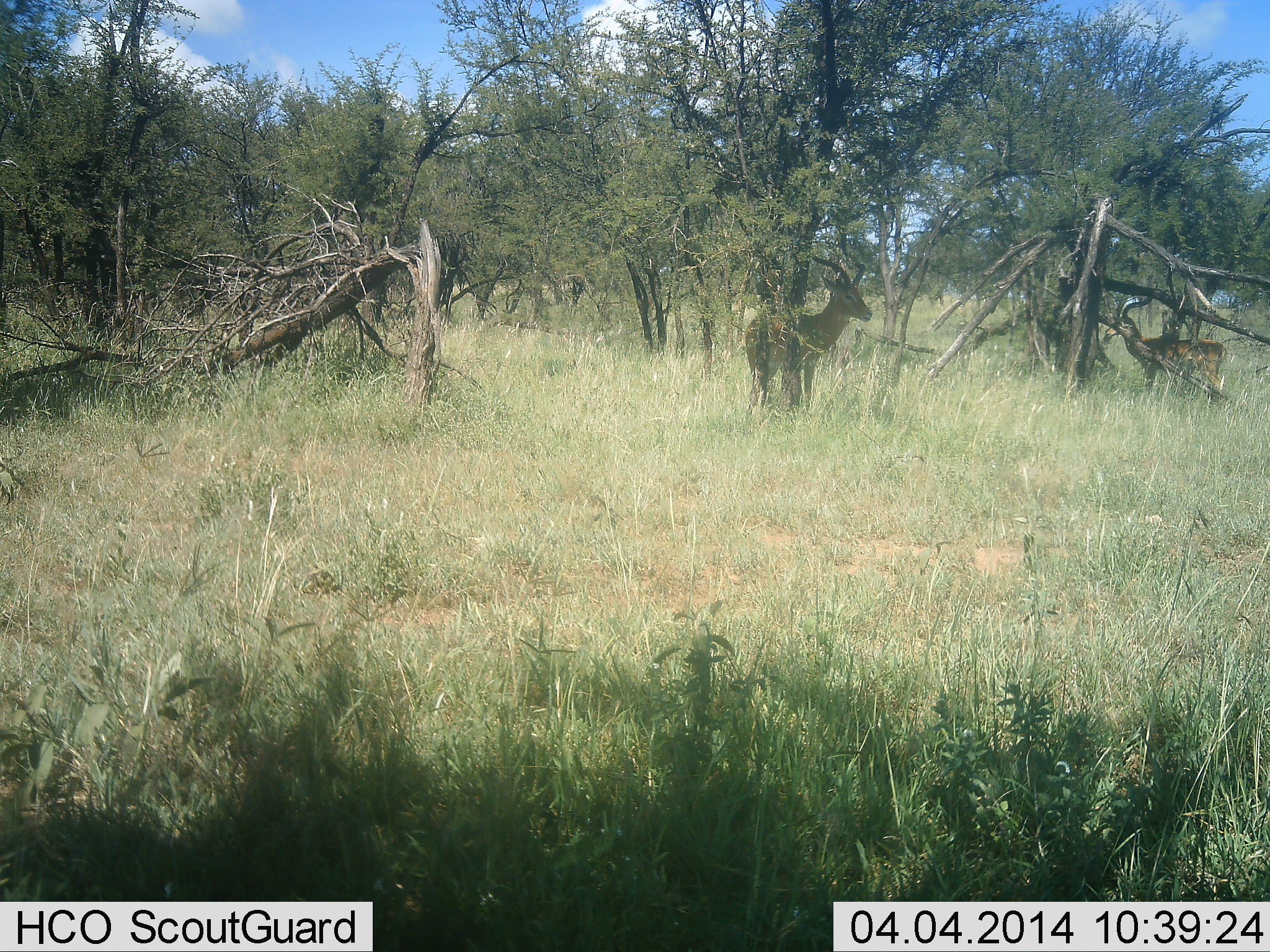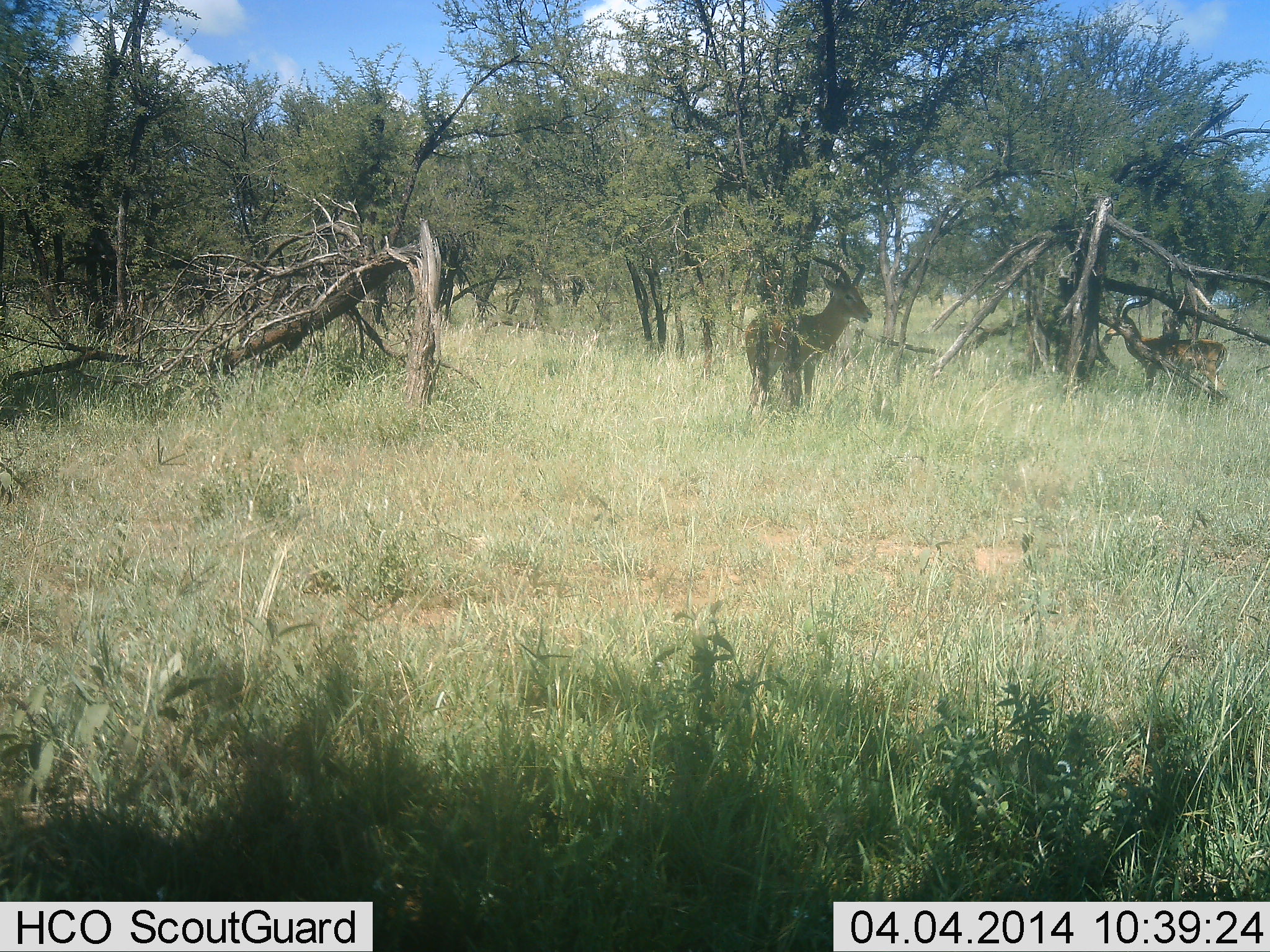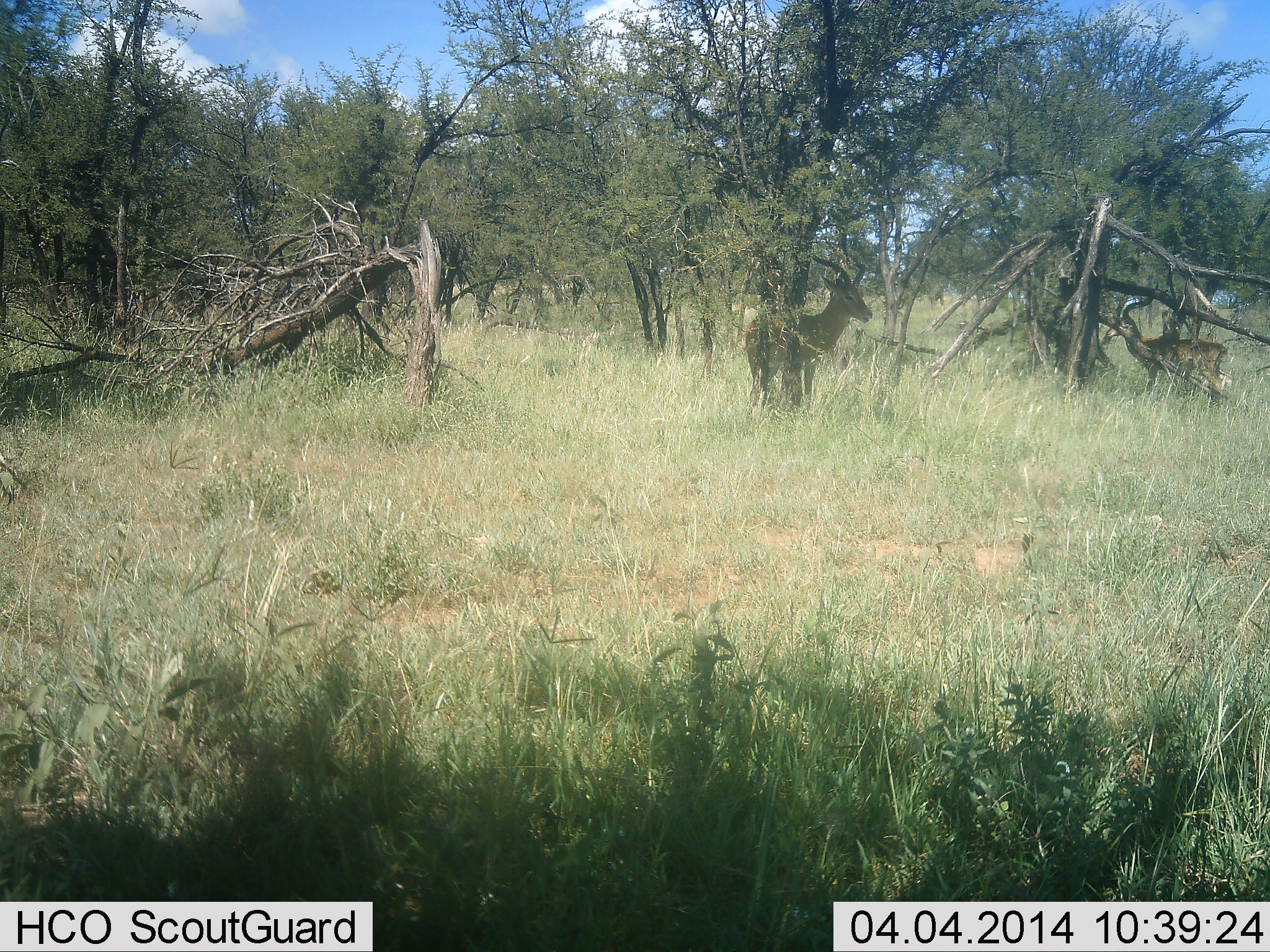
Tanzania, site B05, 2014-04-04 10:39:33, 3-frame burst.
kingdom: Animalia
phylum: Chordata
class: Mammalia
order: Artiodactyla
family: Bovidae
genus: Aepyceros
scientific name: Aepyceros melampus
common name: impala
Impala (Aepyceros melampus), count 2. Behavior (volunteer vote fractions): standing 100%, resting 10%, moving 0%, interacting 0%. Young present (vote fraction): 0%. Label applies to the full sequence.